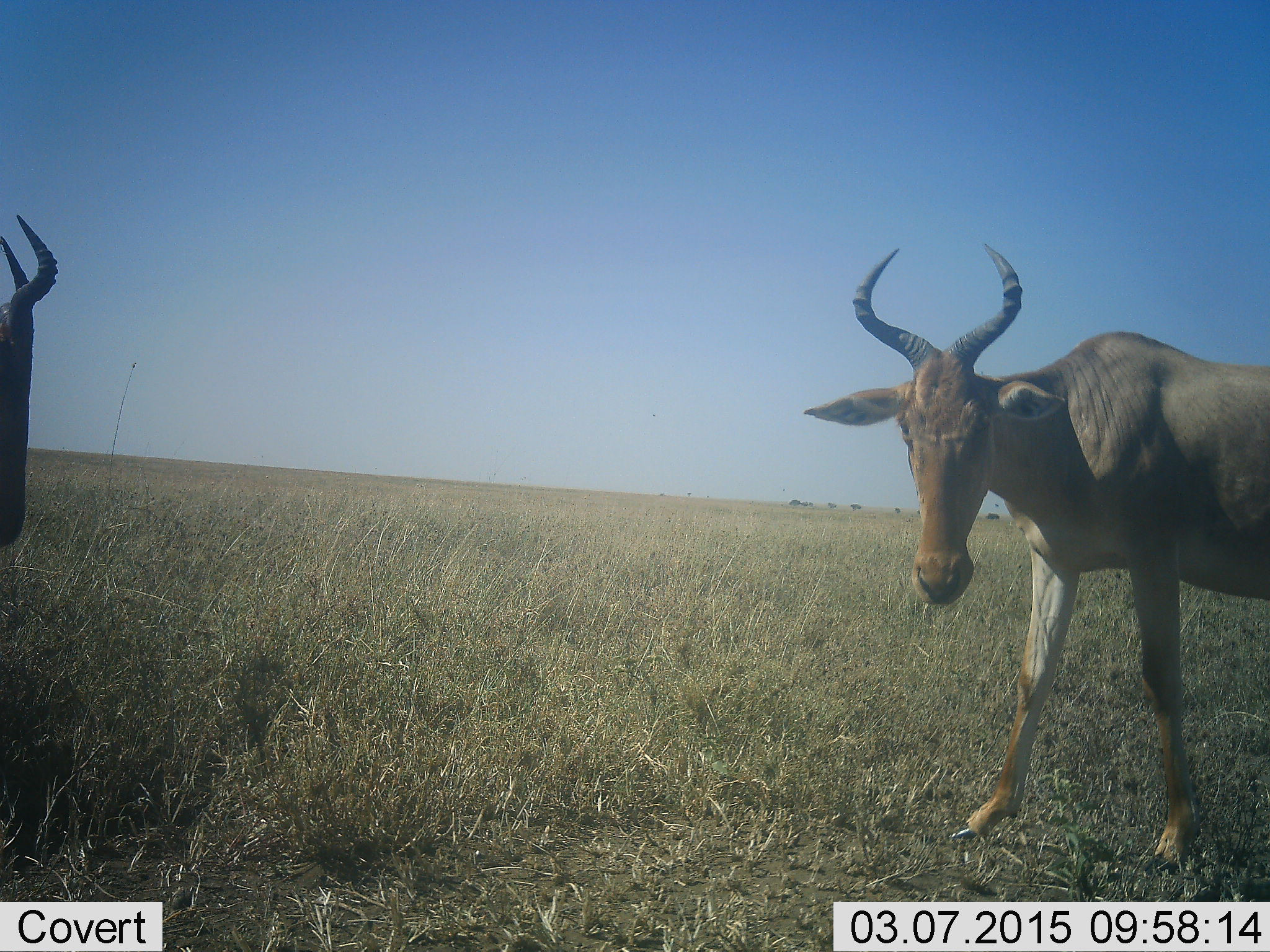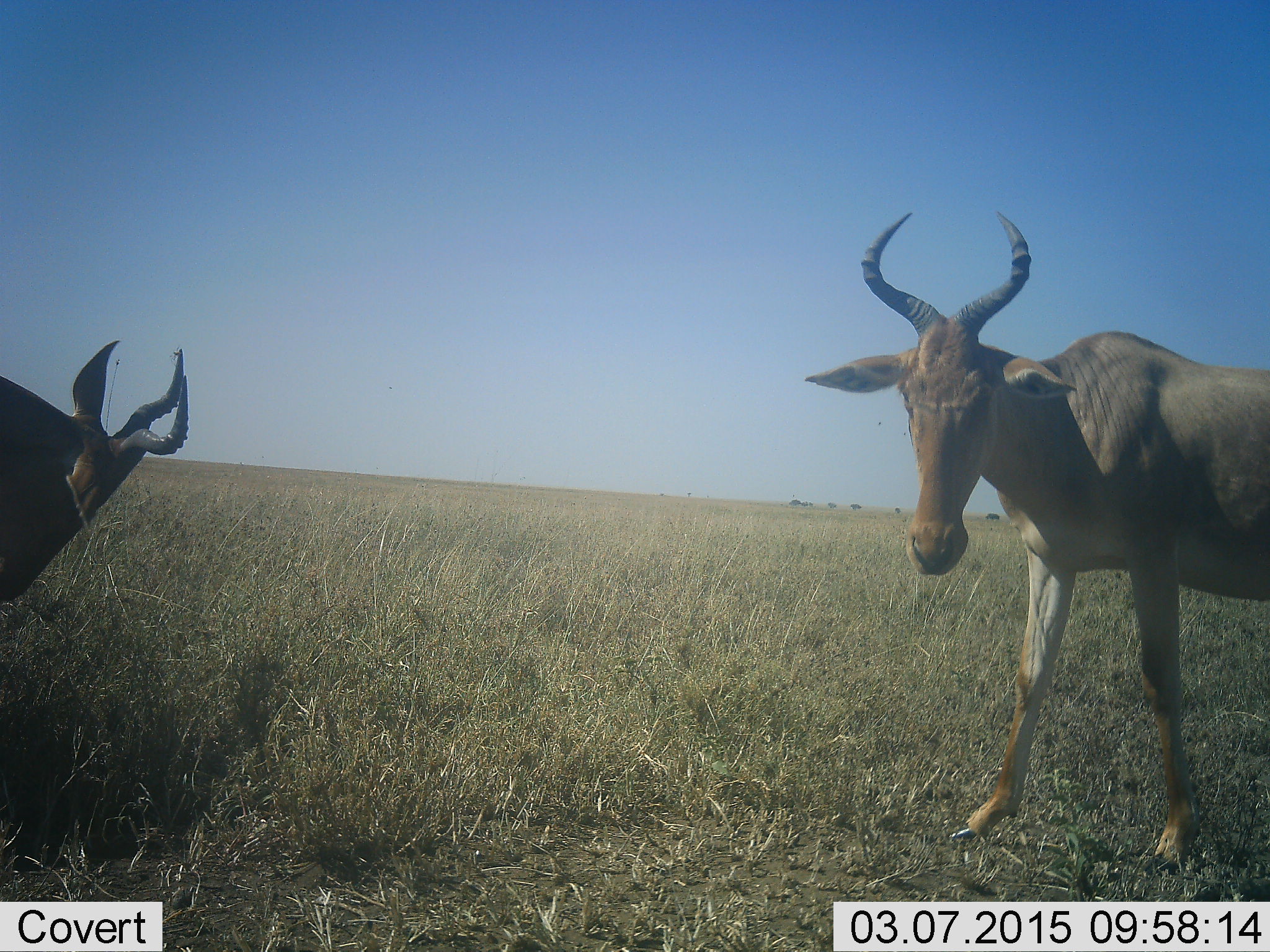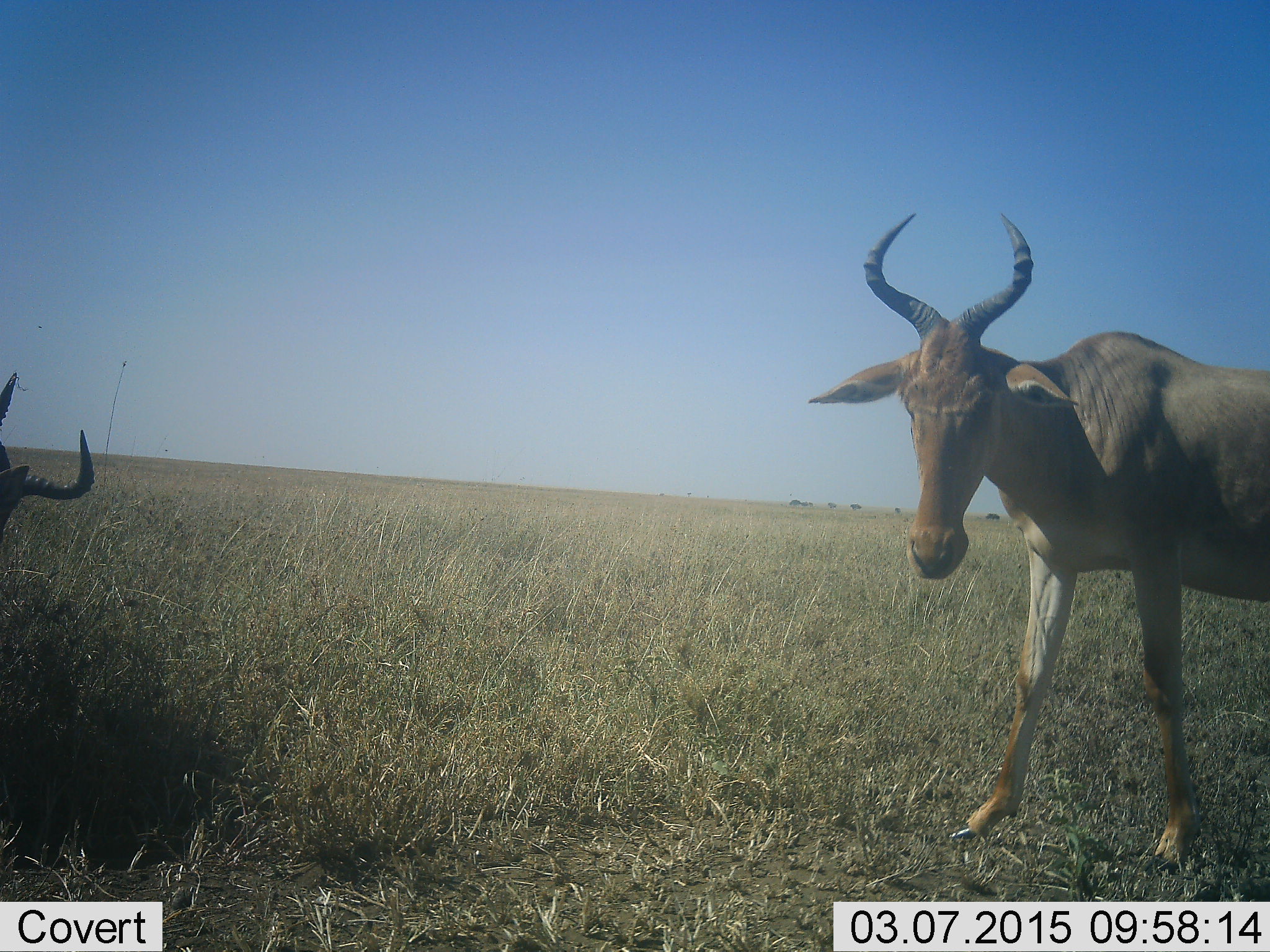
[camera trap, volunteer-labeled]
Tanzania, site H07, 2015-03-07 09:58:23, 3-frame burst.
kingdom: Animalia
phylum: Chordata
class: Mammalia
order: Artiodactyla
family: Bovidae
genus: Alcelaphus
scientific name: Alcelaphus buselaphus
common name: hartebeest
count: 2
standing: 70%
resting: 0%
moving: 20%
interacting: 10%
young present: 0%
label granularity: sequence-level